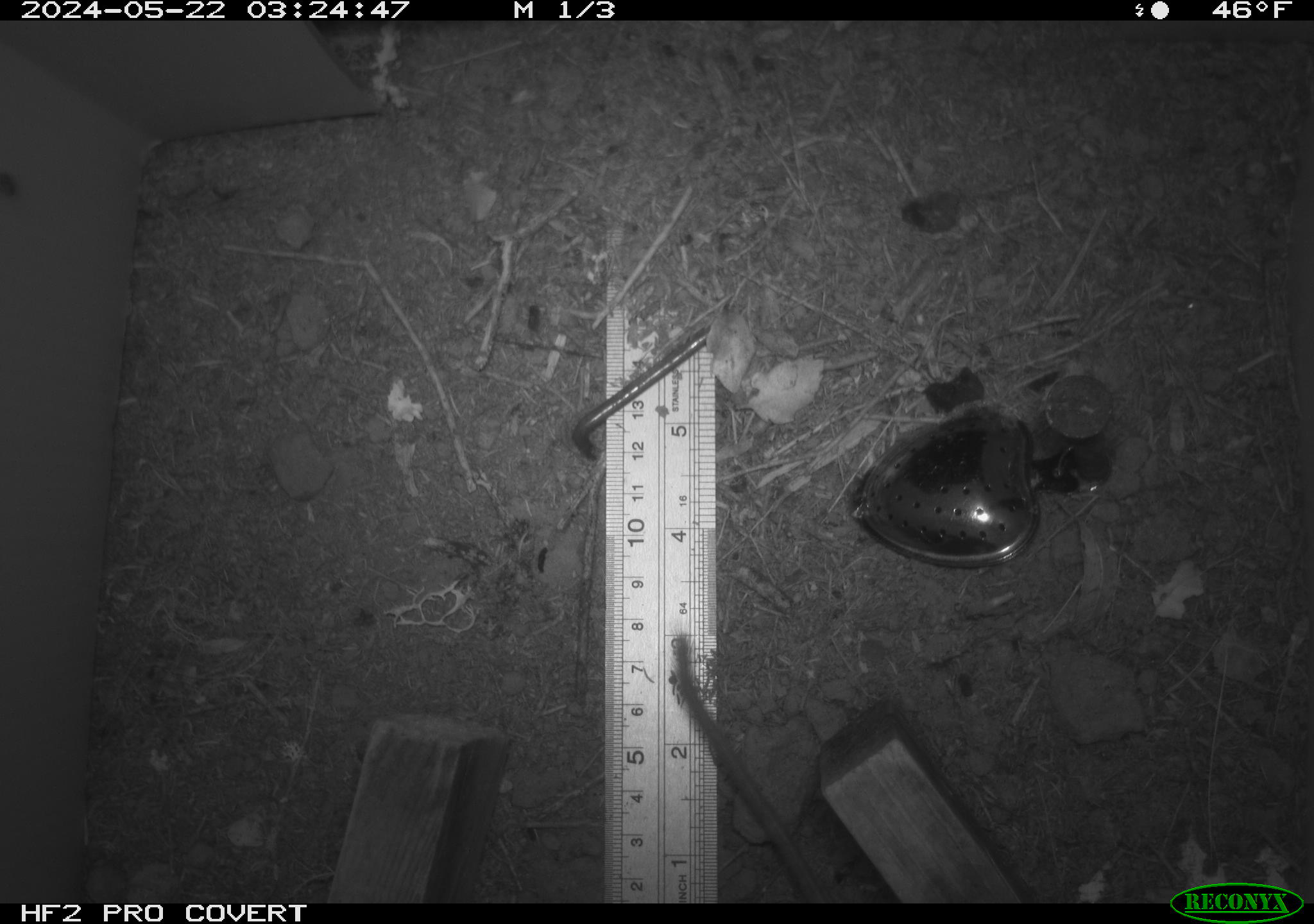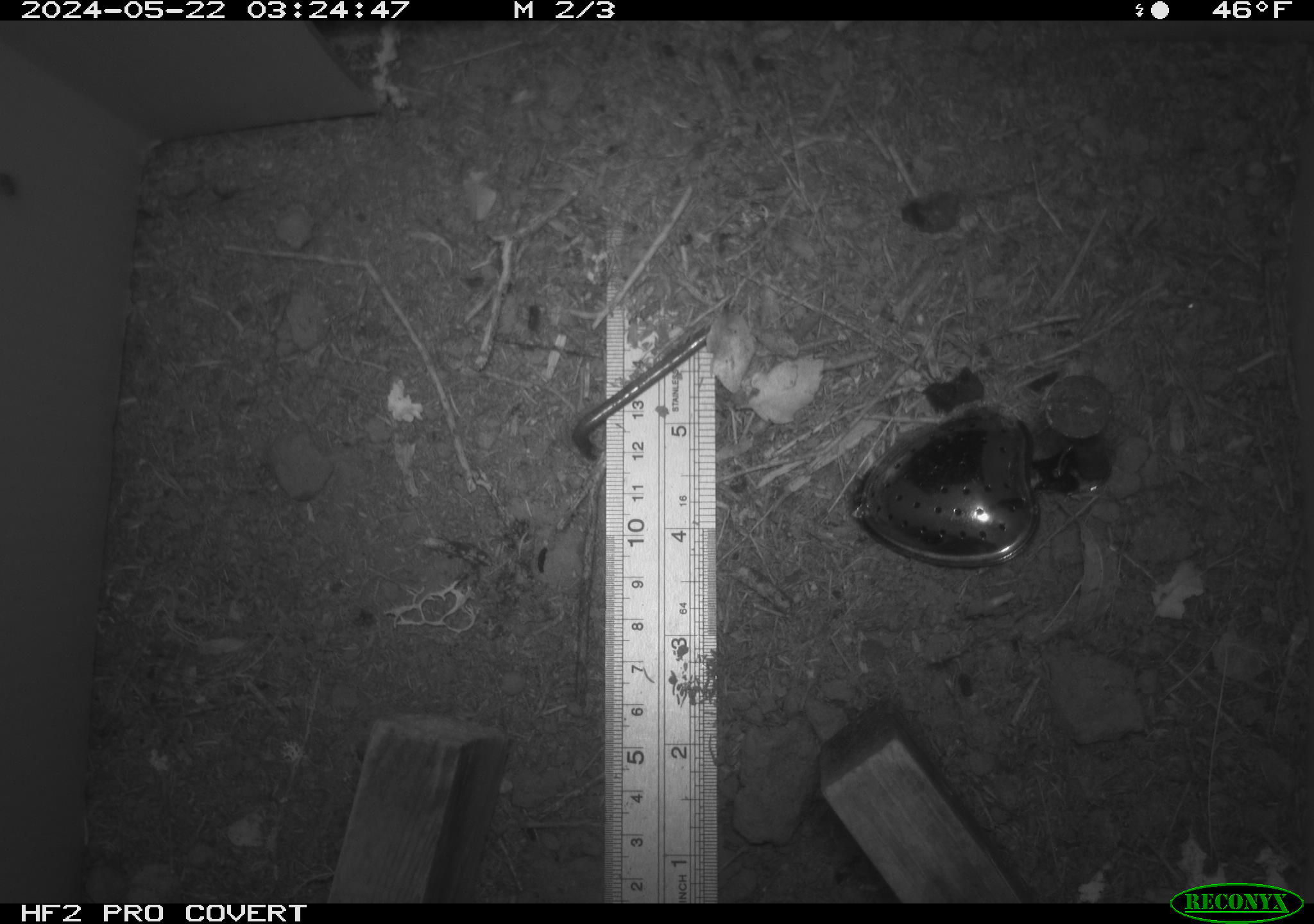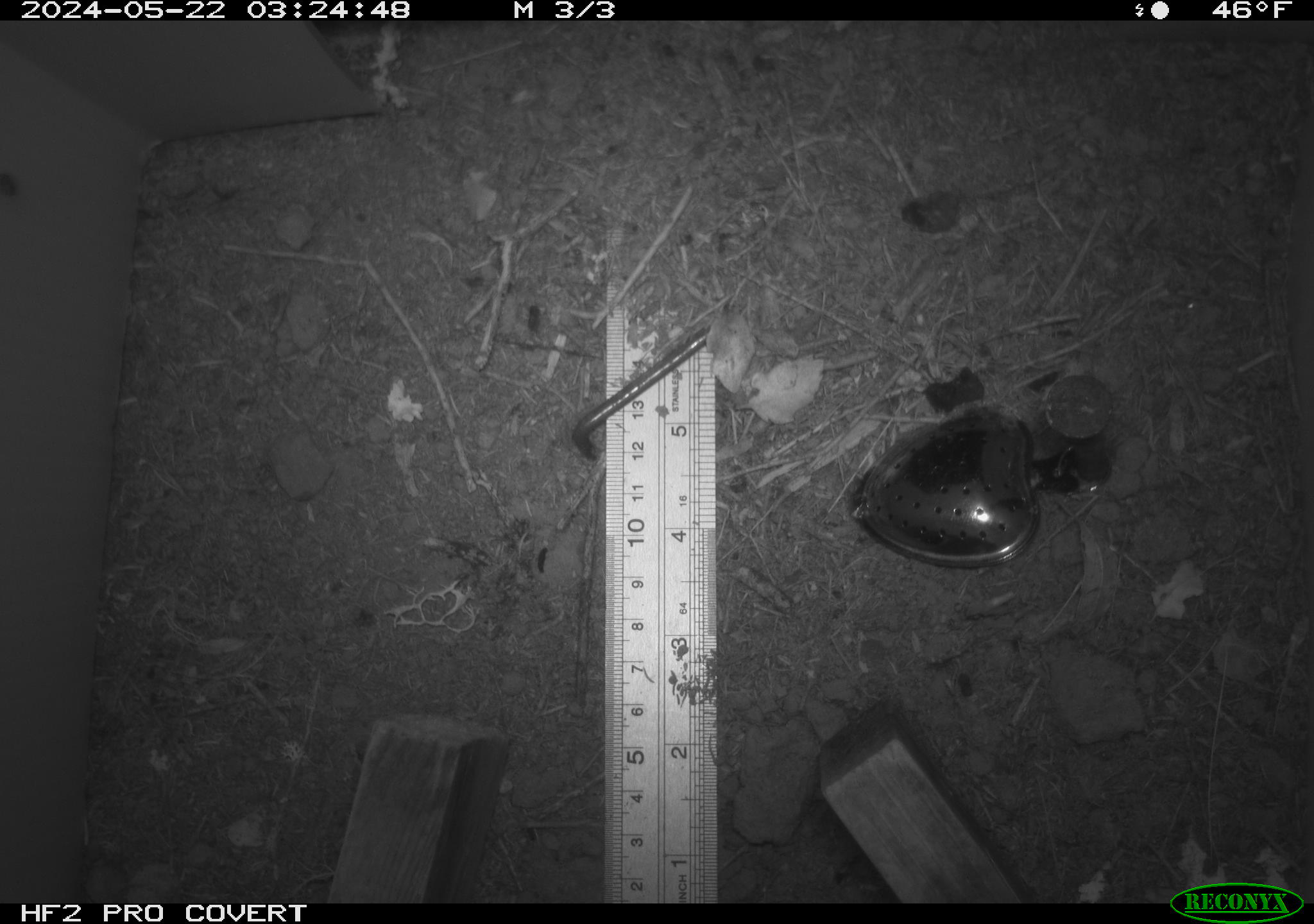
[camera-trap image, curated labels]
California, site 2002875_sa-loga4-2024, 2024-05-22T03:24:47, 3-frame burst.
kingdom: Animalia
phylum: Chordata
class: Mammalia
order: Rodentia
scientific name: Rodentia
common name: mouse species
Mouse species (Rodentia).